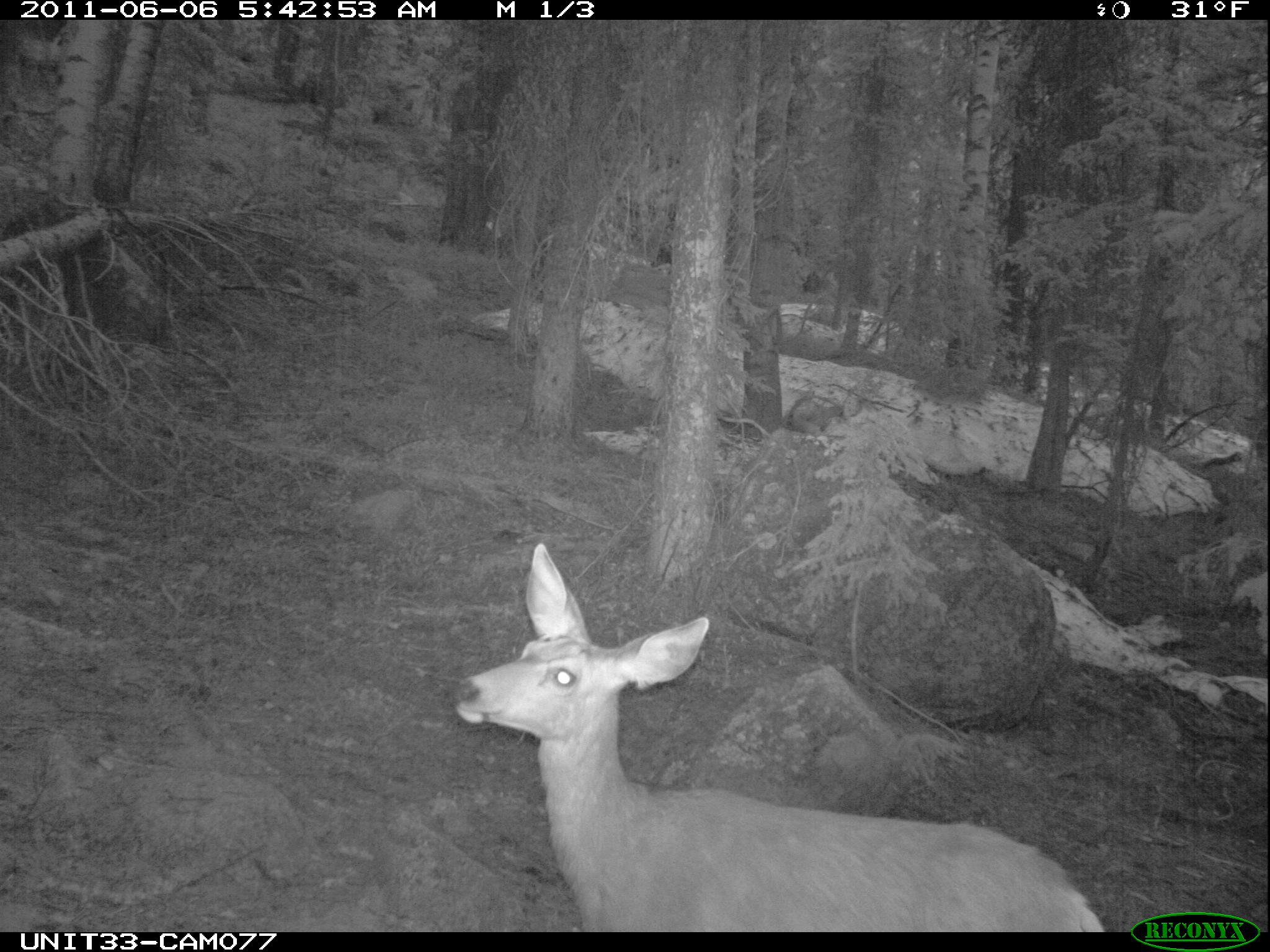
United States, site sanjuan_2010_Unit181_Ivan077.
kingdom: Animalia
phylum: Chordata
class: Mammalia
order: Artiodactyla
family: Cervidae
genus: Odocoileus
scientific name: Odocoileus hemionus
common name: mule deer